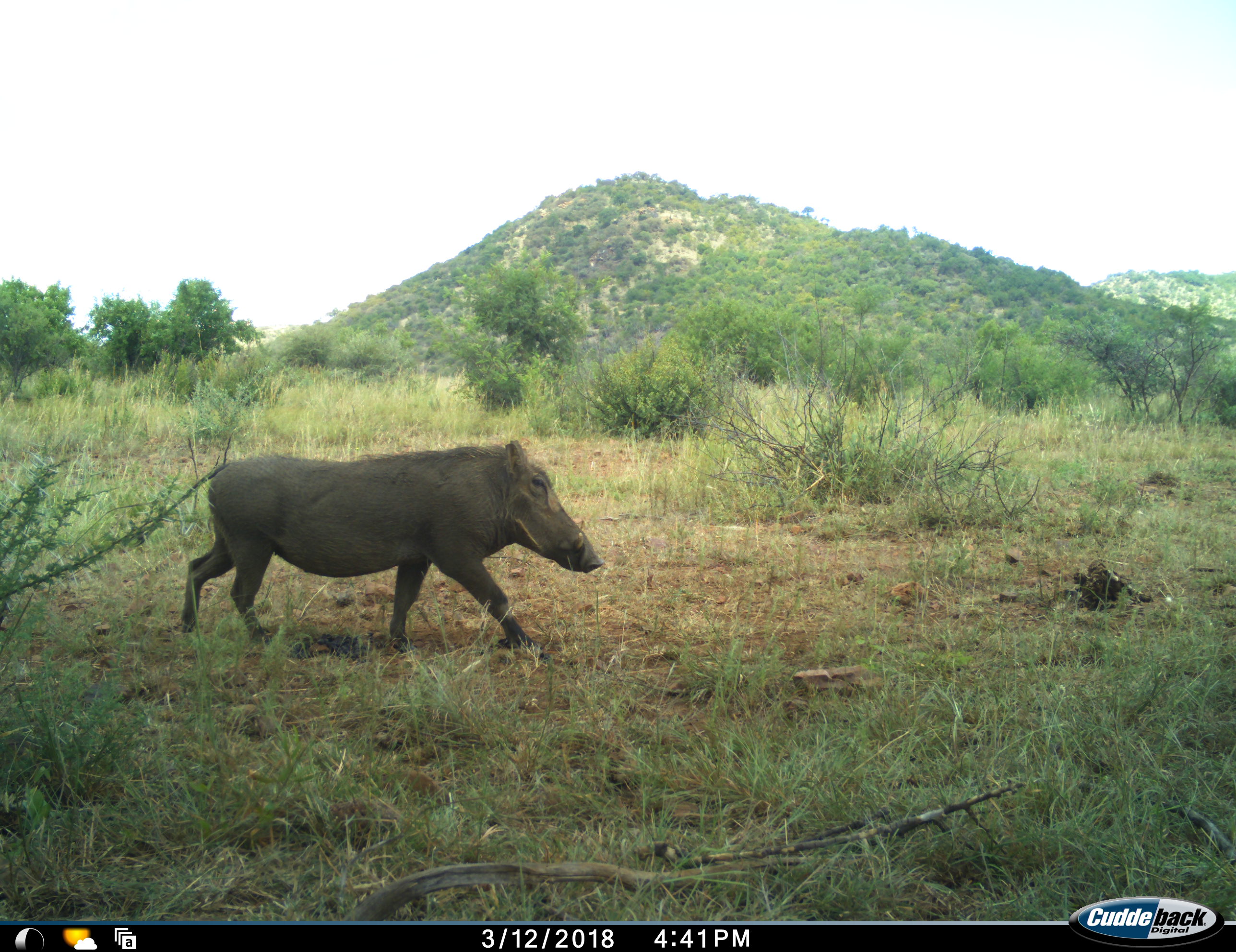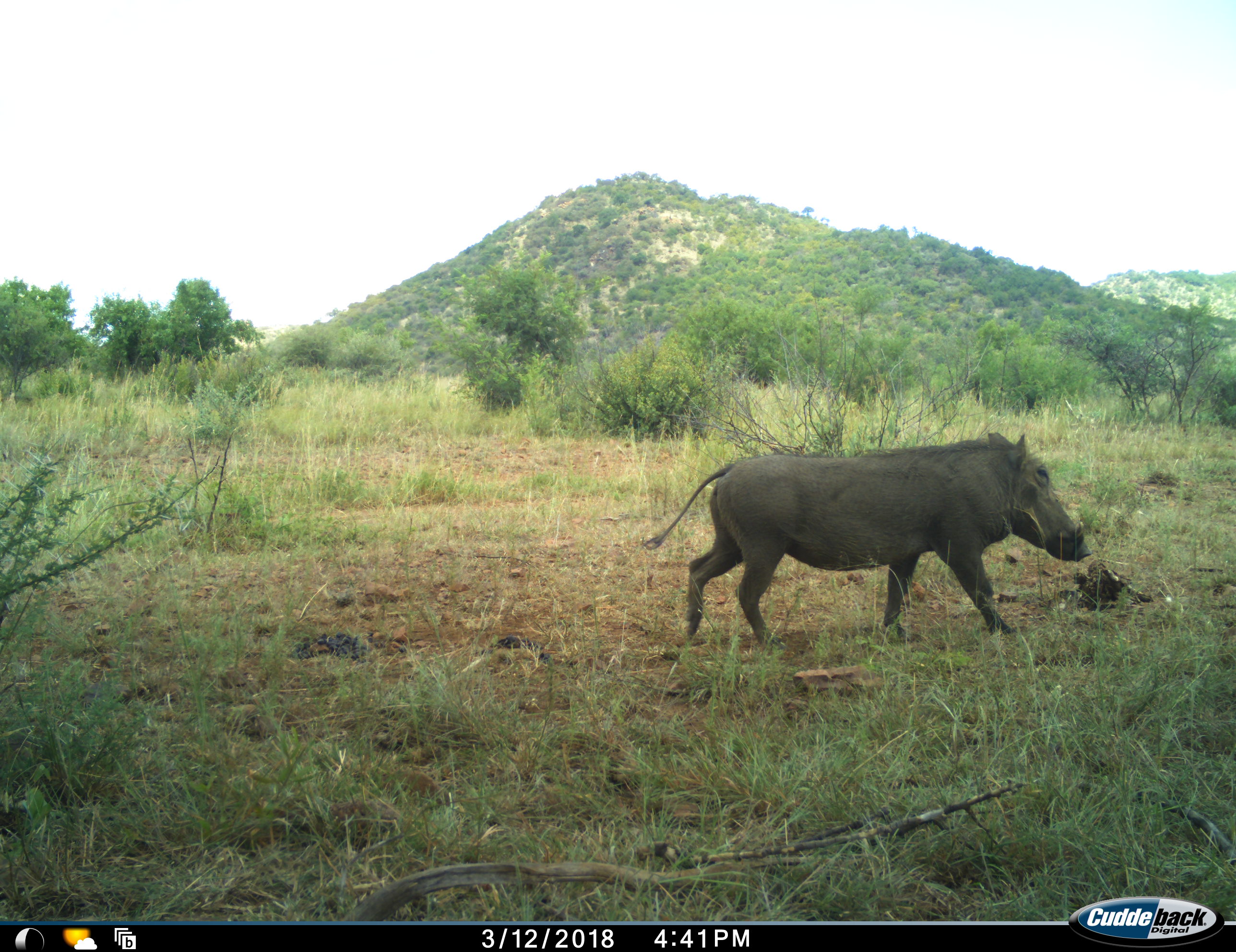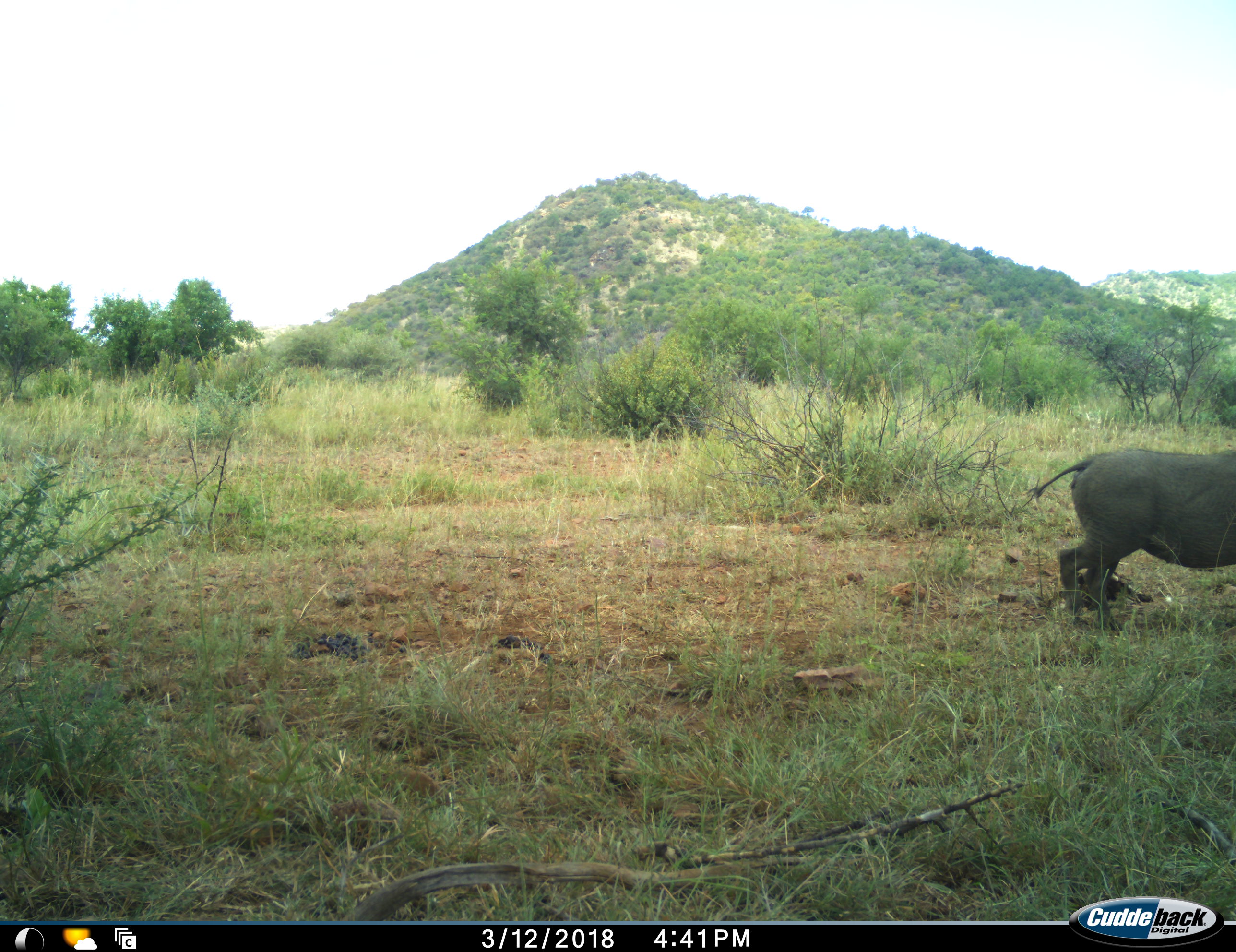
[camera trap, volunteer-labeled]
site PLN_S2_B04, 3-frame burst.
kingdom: Animalia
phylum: Chordata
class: Mammalia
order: Artiodactyla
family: Suidae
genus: Phacochoerus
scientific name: Phacochoerus africanus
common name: warthog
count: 1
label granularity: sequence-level